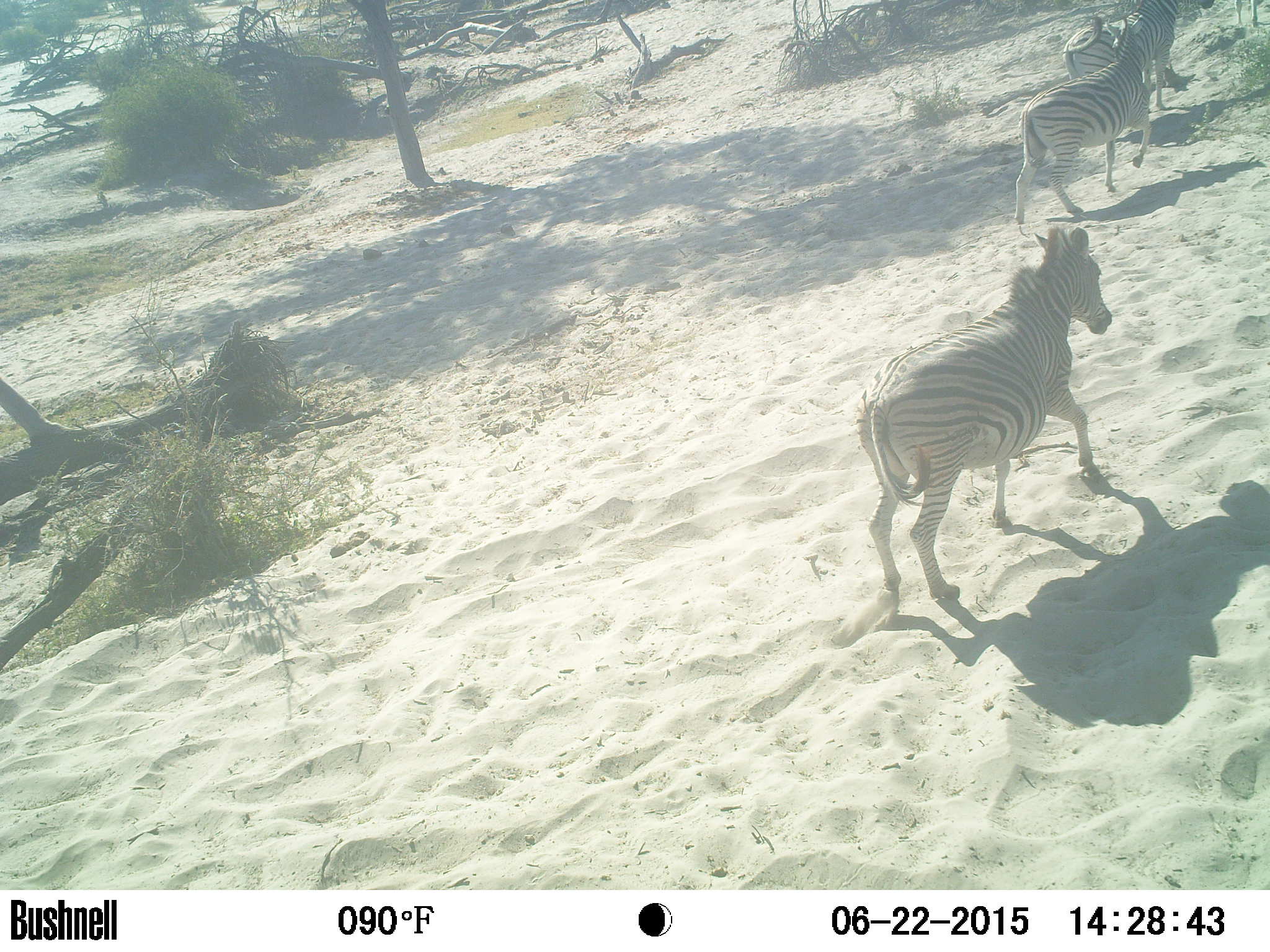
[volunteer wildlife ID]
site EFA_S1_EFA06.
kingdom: Animalia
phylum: Chordata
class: Mammalia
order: Perissodactyla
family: Equidae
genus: Equus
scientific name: Equus quagga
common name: plains zebra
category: zebraplains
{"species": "zebraplains (plains zebra) (Equus quagga)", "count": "3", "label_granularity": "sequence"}